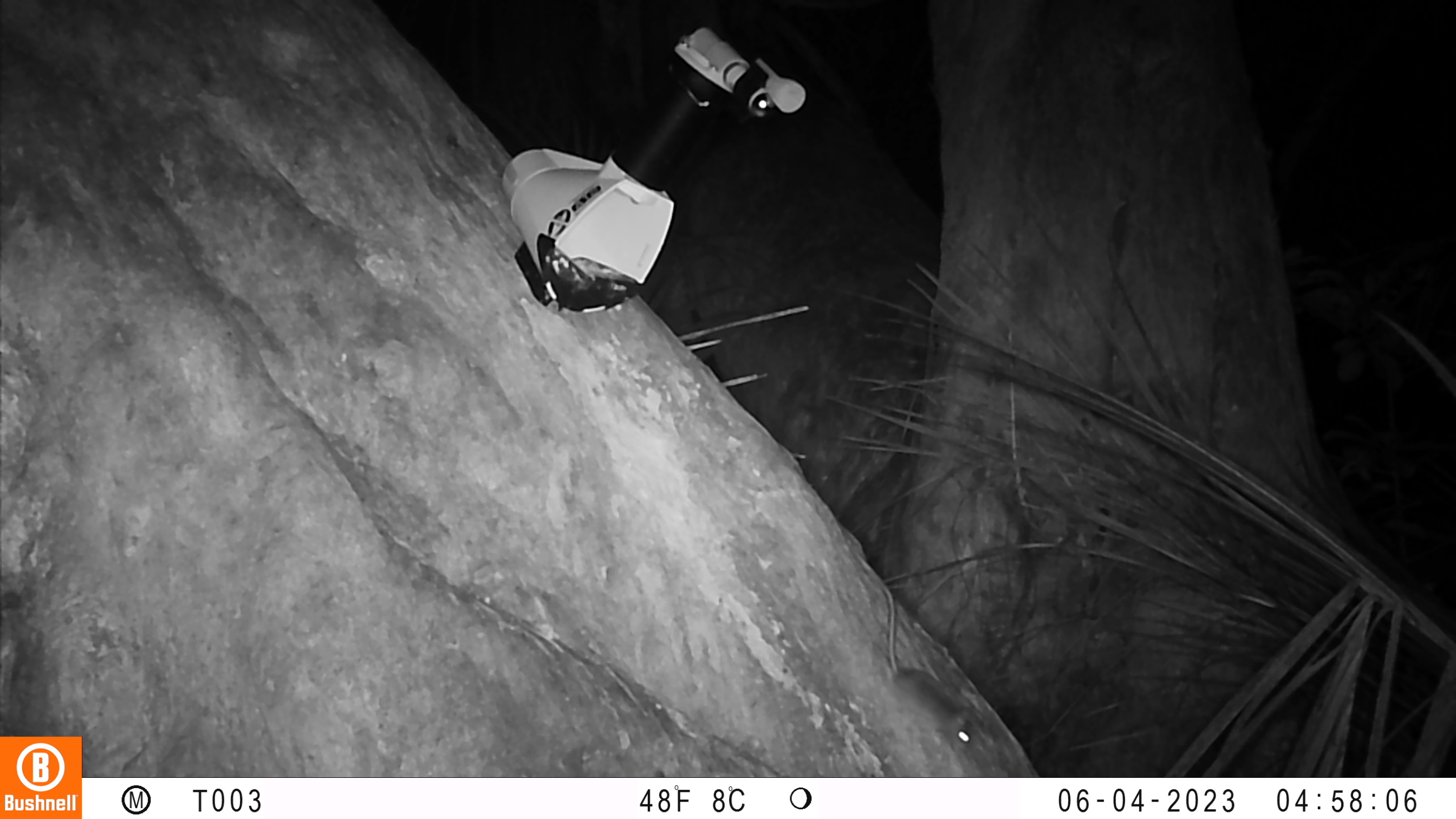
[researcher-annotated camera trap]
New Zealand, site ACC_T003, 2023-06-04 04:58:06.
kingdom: Animalia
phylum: Chordata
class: Mammalia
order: Rodentia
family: Muridae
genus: Mus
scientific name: Mus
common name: mouse